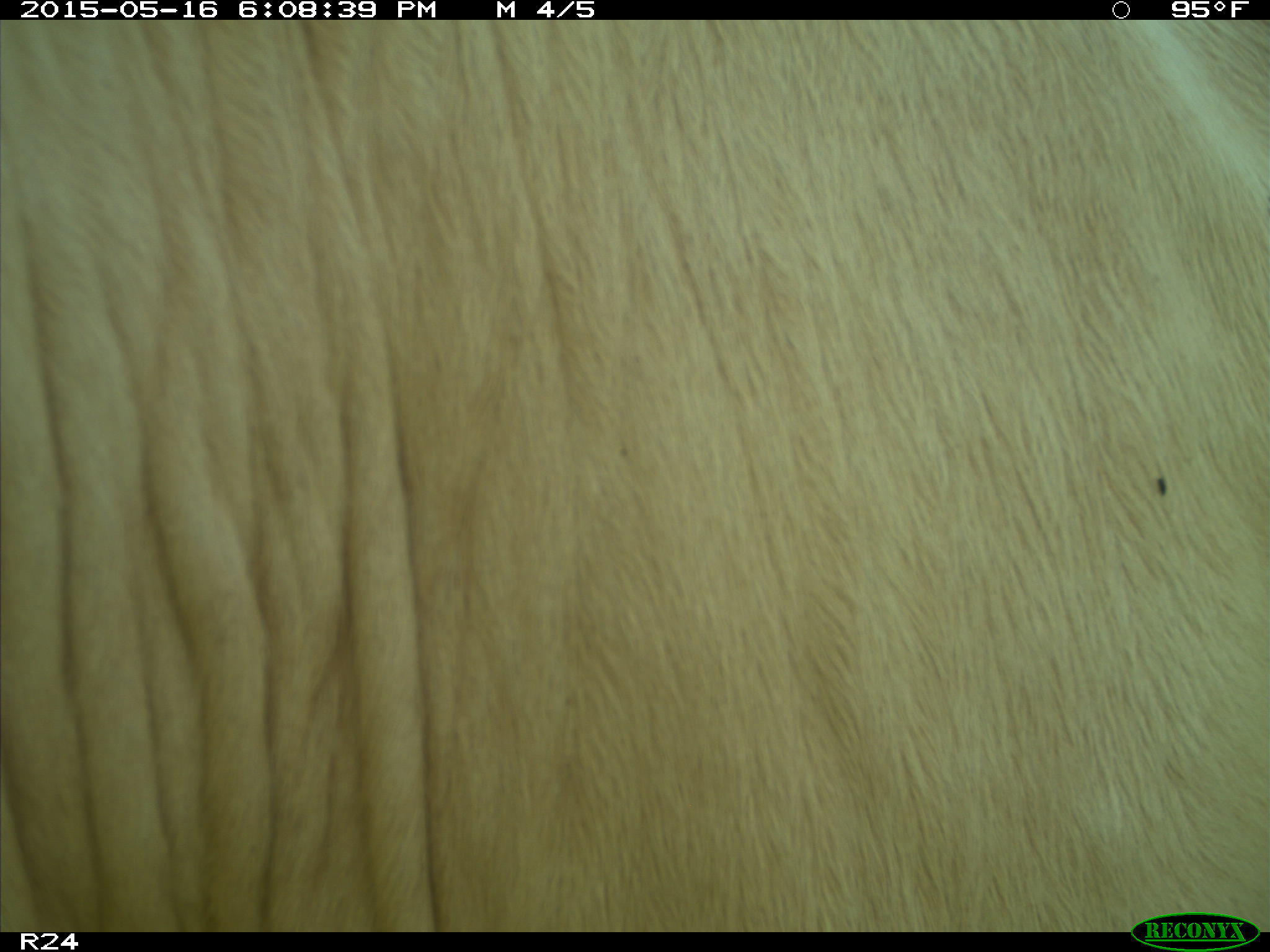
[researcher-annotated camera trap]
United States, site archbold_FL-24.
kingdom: Animalia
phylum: Chordata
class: Mammalia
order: Artiodactyla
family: Bovidae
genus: Bos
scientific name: Bos taurus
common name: domestic cow